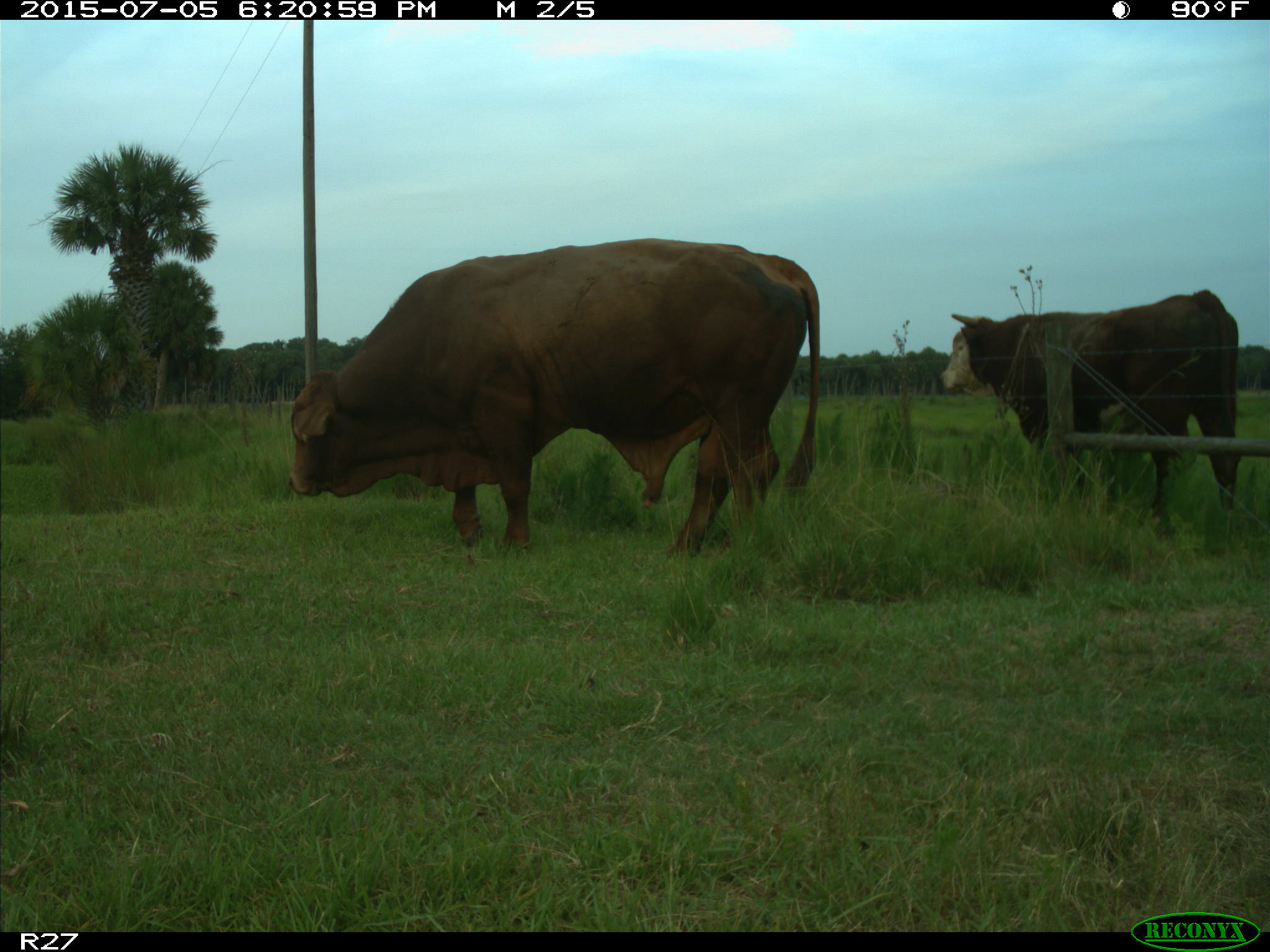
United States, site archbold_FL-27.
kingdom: Animalia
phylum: Chordata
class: Mammalia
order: Artiodactyla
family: Bovidae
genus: Bos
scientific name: Bos taurus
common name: domestic cow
Bos taurus (domestic cow).